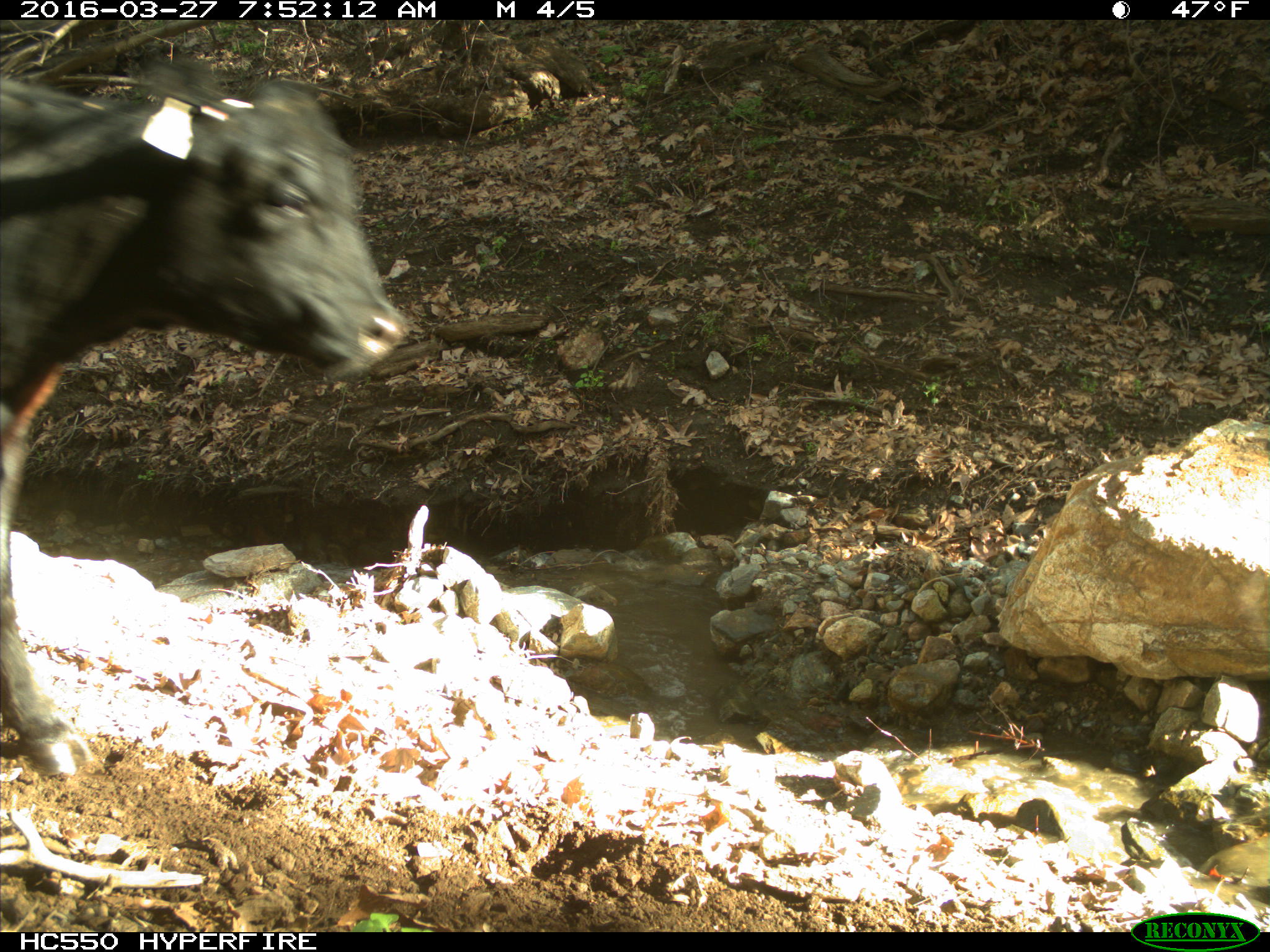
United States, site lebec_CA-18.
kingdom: Animalia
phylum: Chordata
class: Mammalia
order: Artiodactyla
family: Bovidae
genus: Bos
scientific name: Bos taurus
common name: domestic cow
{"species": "Bos taurus (domestic cow)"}